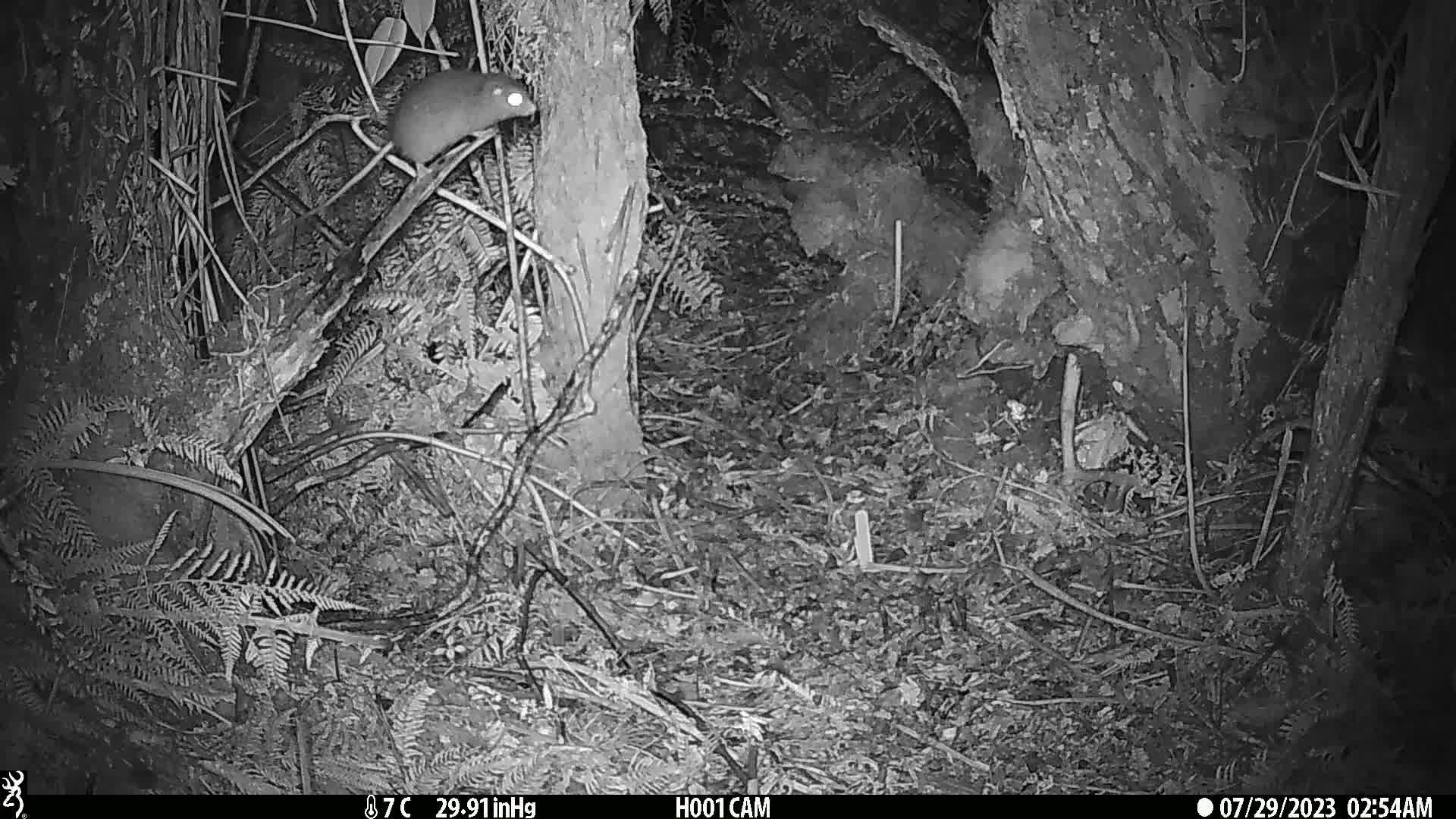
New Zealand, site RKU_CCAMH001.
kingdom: Animalia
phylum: Chordata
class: Mammalia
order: Rodentia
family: Muridae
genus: Rattus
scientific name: Rattus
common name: rat